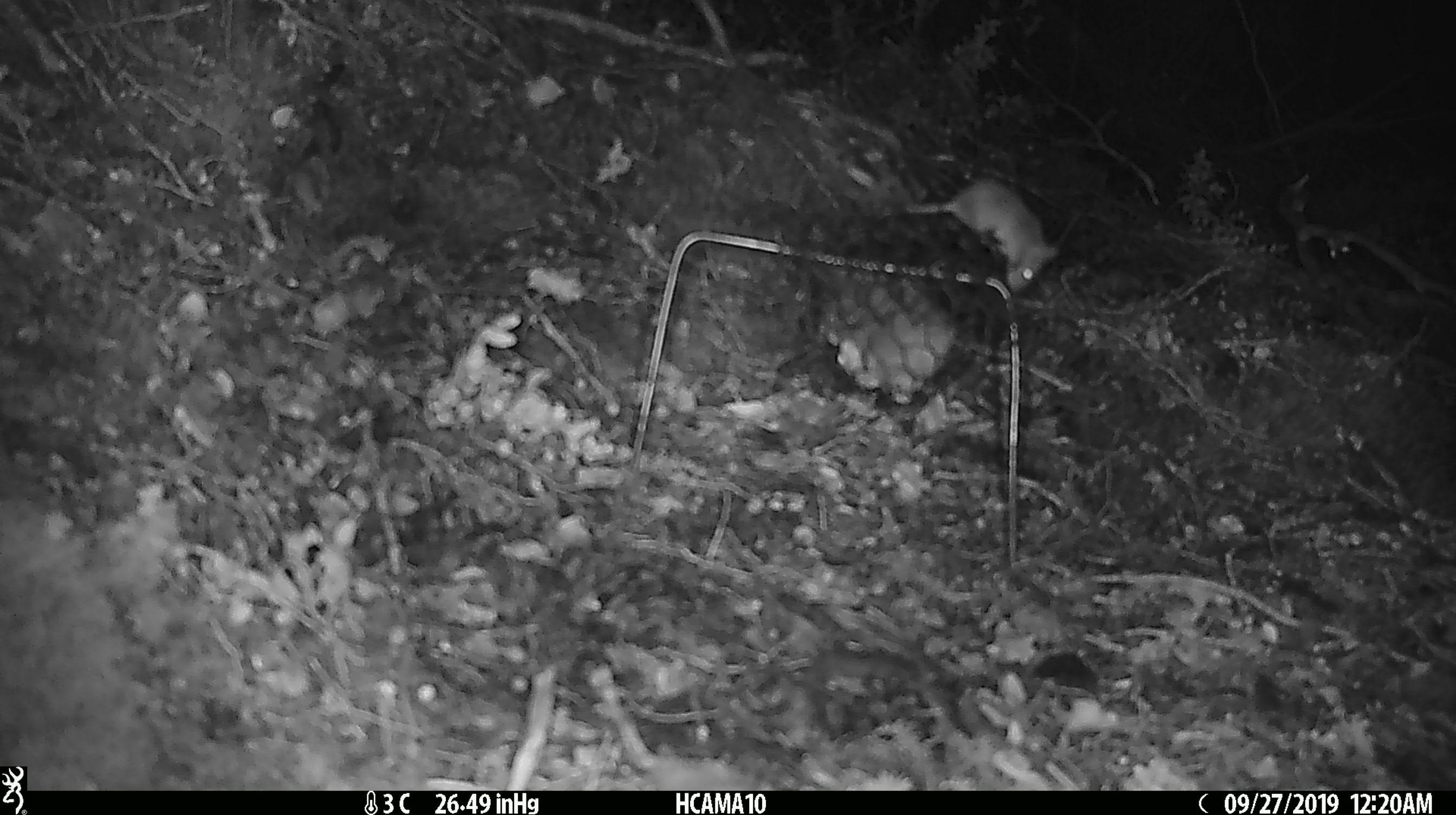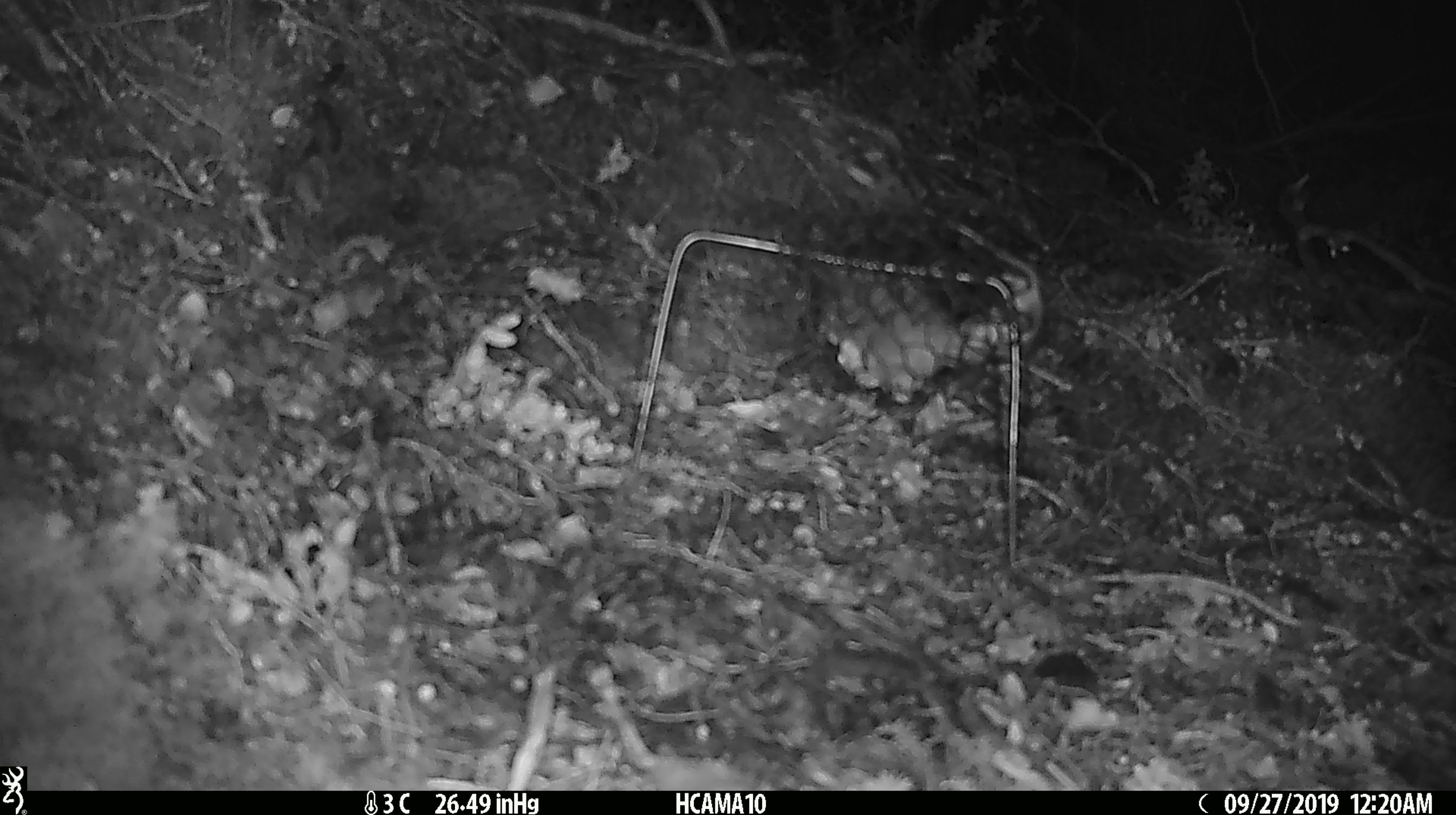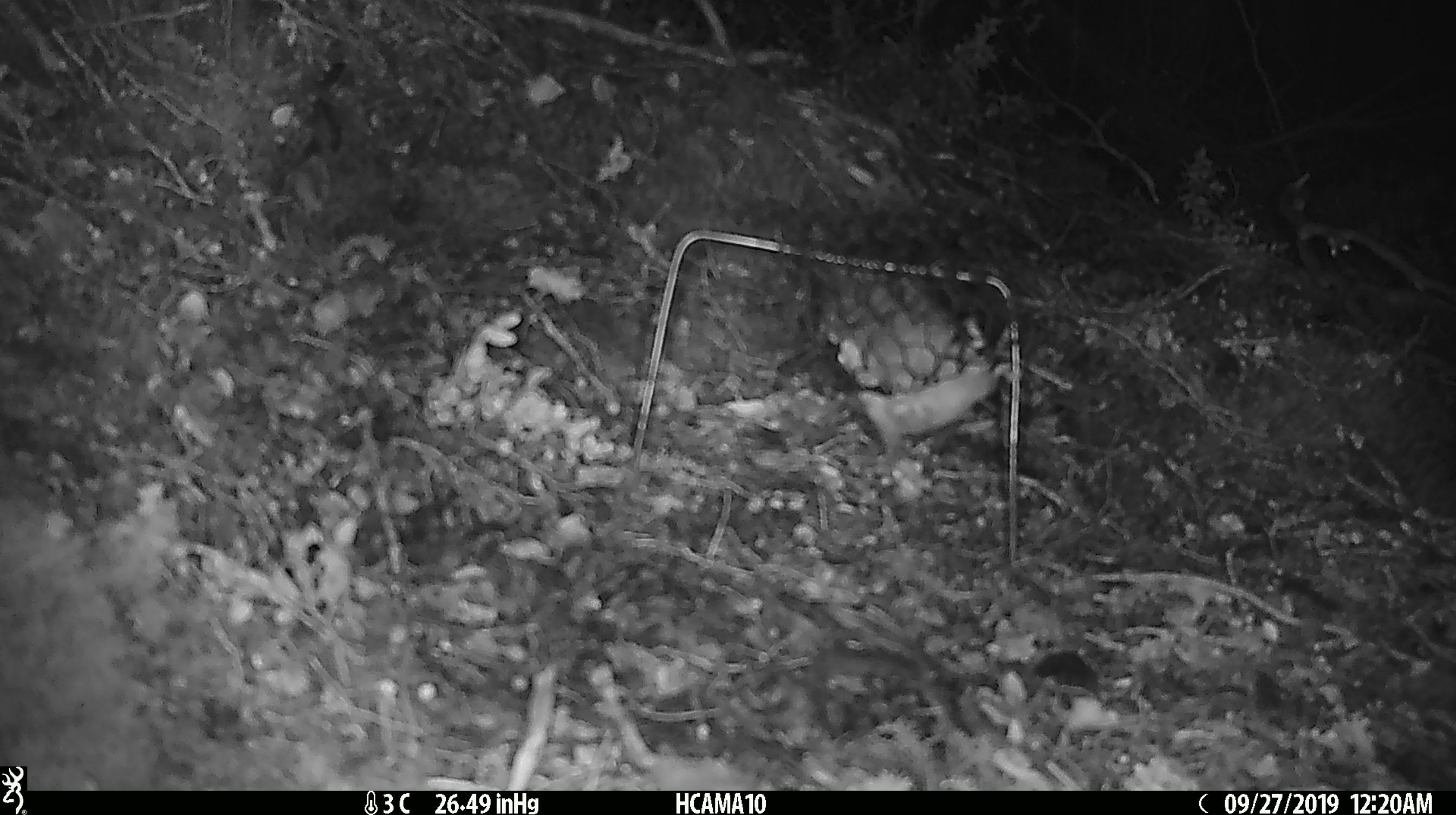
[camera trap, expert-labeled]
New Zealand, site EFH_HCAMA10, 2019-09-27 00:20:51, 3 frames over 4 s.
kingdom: Animalia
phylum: Chordata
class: Mammalia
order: Rodentia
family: Muridae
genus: Mus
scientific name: Mus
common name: mouse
Mouse (Mus).